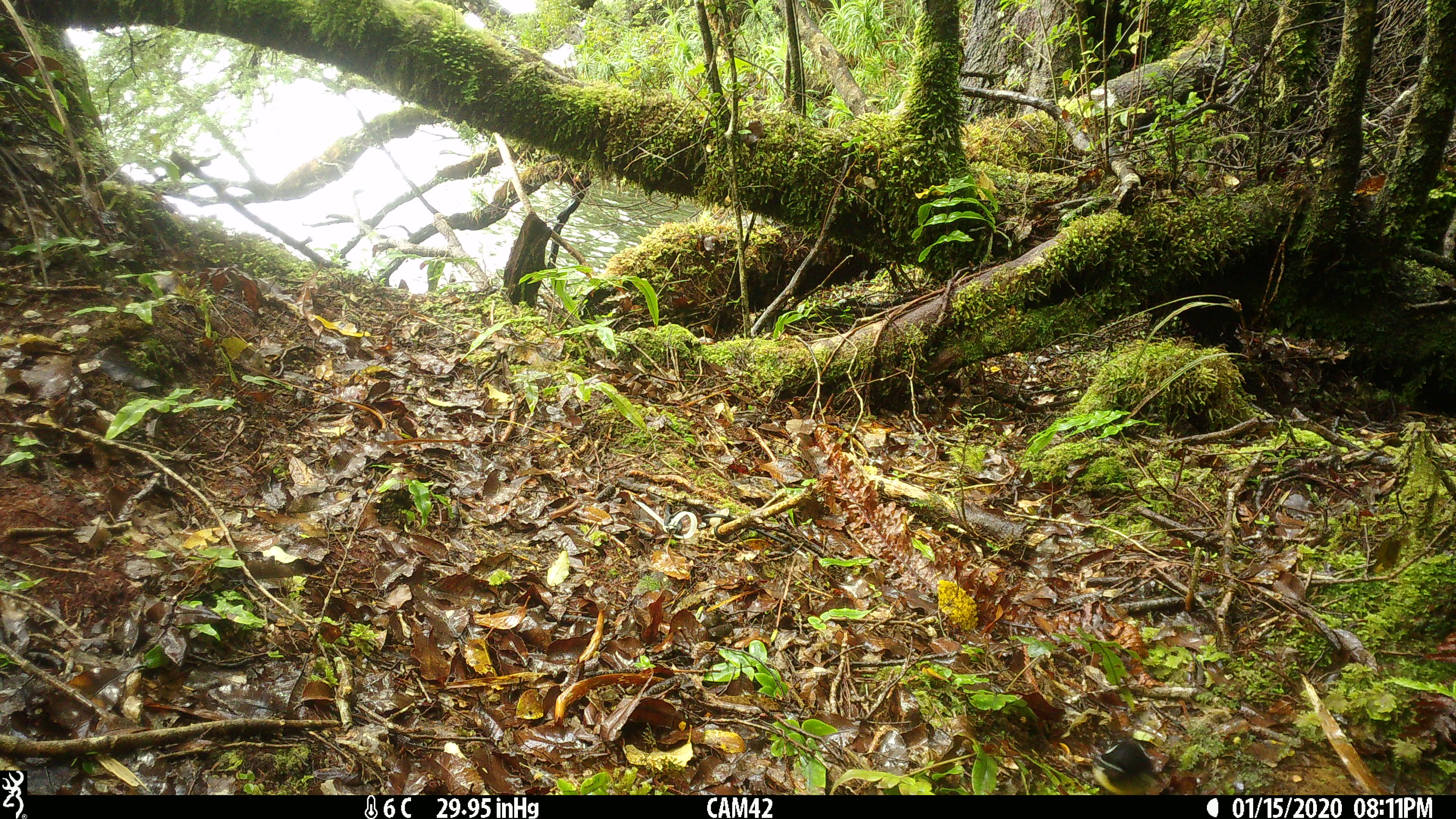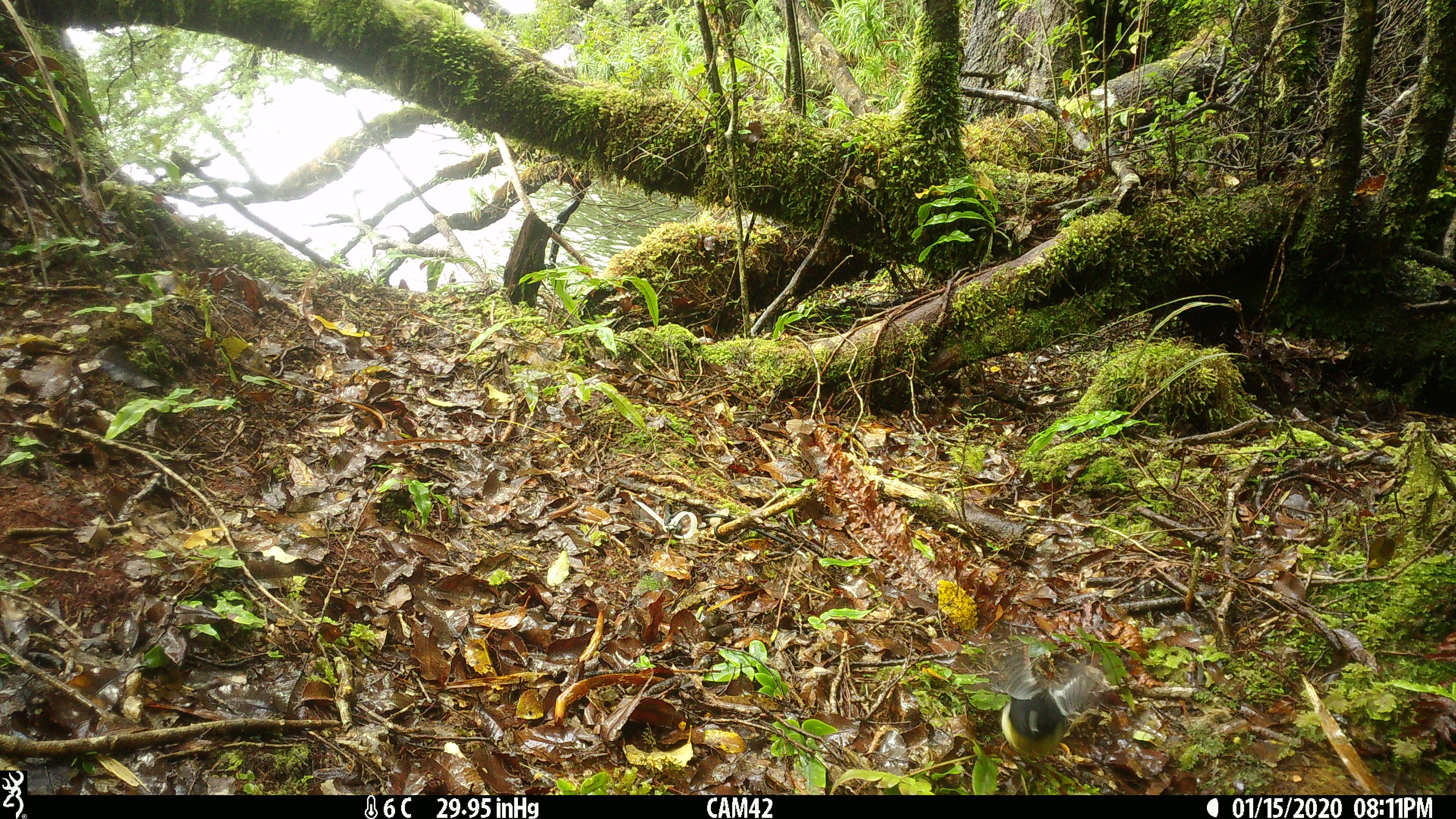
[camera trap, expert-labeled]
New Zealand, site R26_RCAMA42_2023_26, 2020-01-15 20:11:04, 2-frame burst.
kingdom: Animalia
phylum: Chordata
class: Aves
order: Passeriformes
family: Petroicidae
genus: Petroica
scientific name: Petroica macrocephala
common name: tomtit